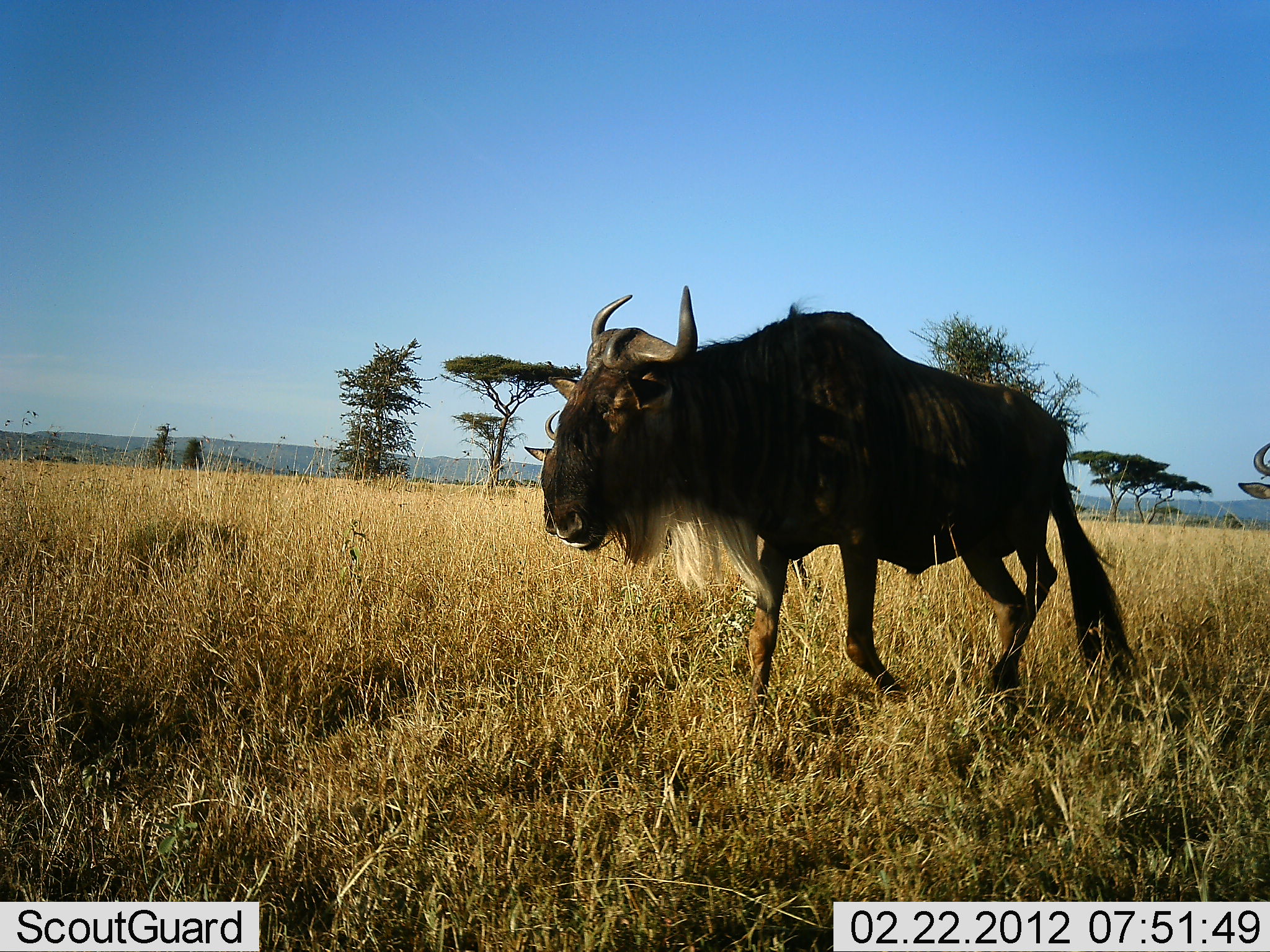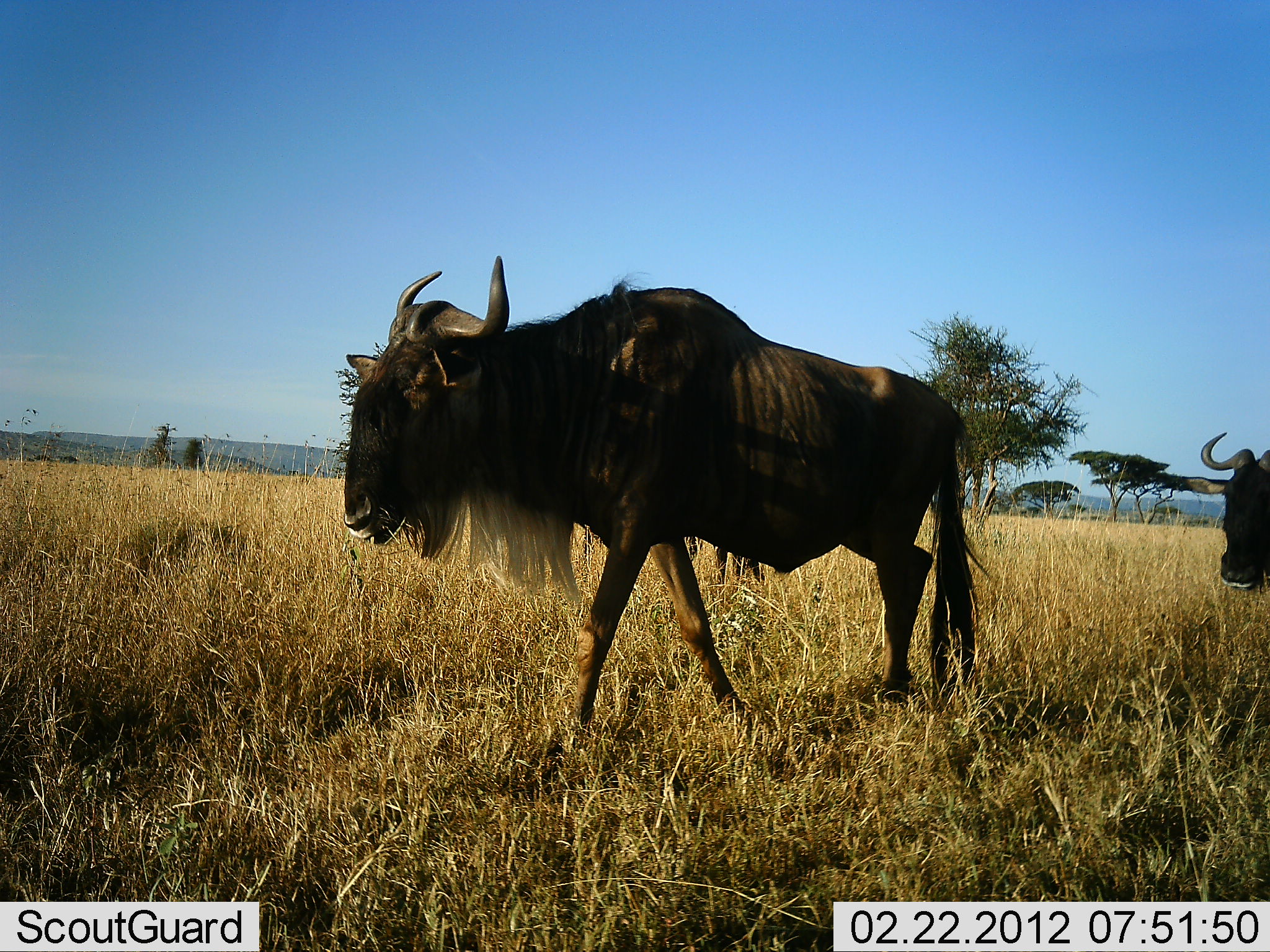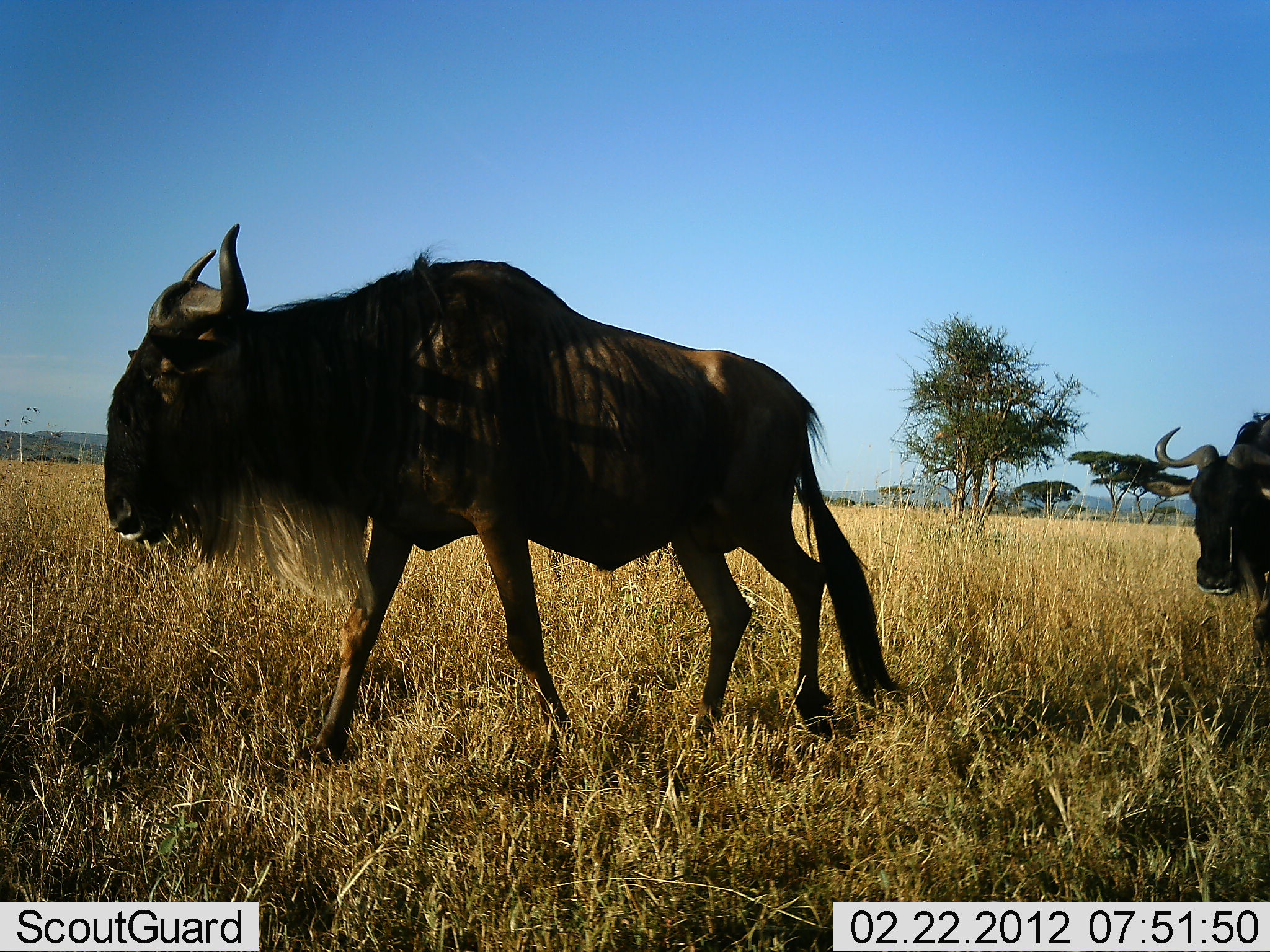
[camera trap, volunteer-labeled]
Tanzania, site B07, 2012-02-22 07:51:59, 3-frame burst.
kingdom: Animalia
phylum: Chordata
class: Mammalia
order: Artiodactyla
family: Bovidae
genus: Connochaetes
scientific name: Connochaetes taurinus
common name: blue wildebeest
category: wildebeest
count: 2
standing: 10%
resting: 5%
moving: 100%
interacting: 5%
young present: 0%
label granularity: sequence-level